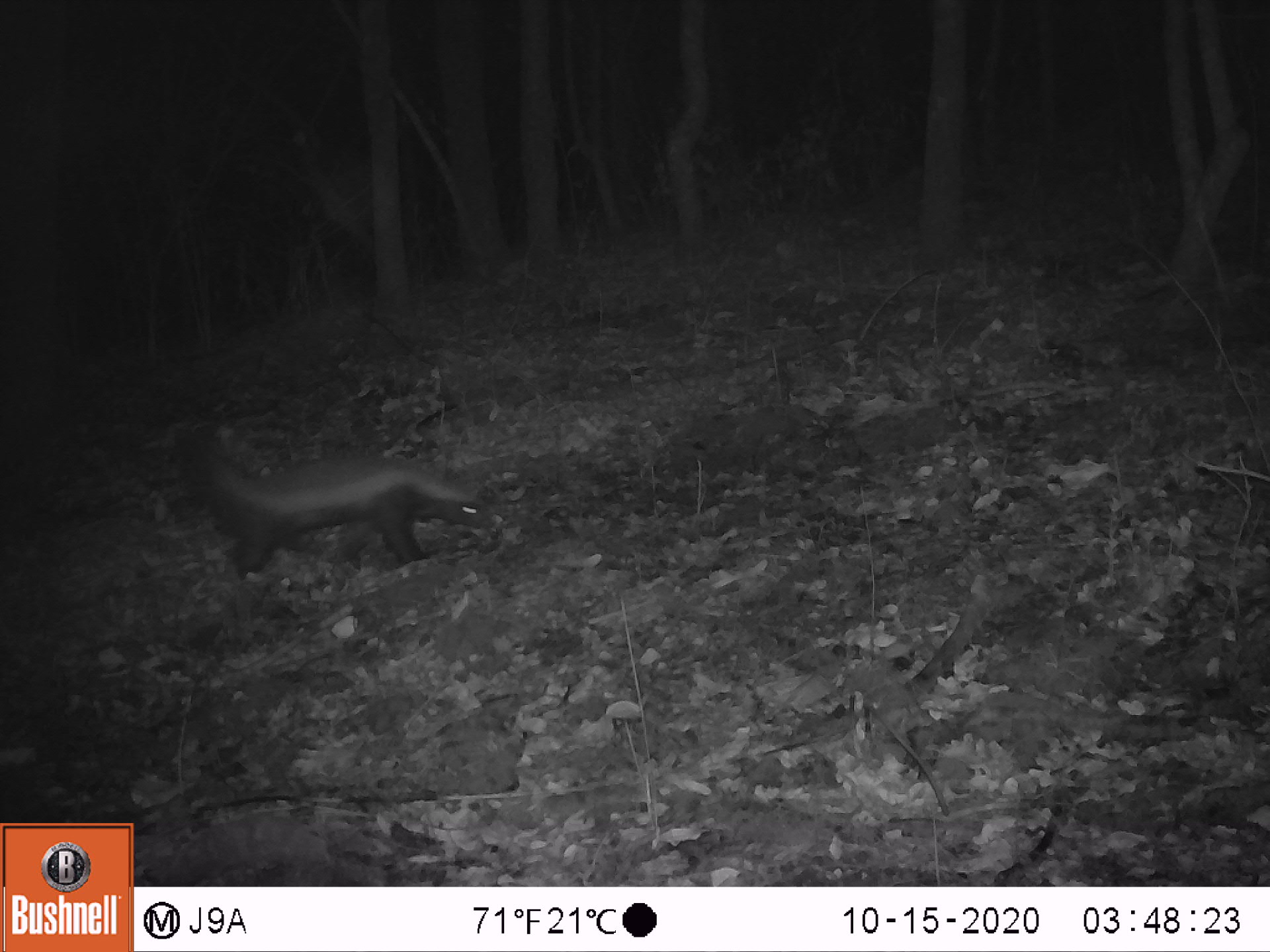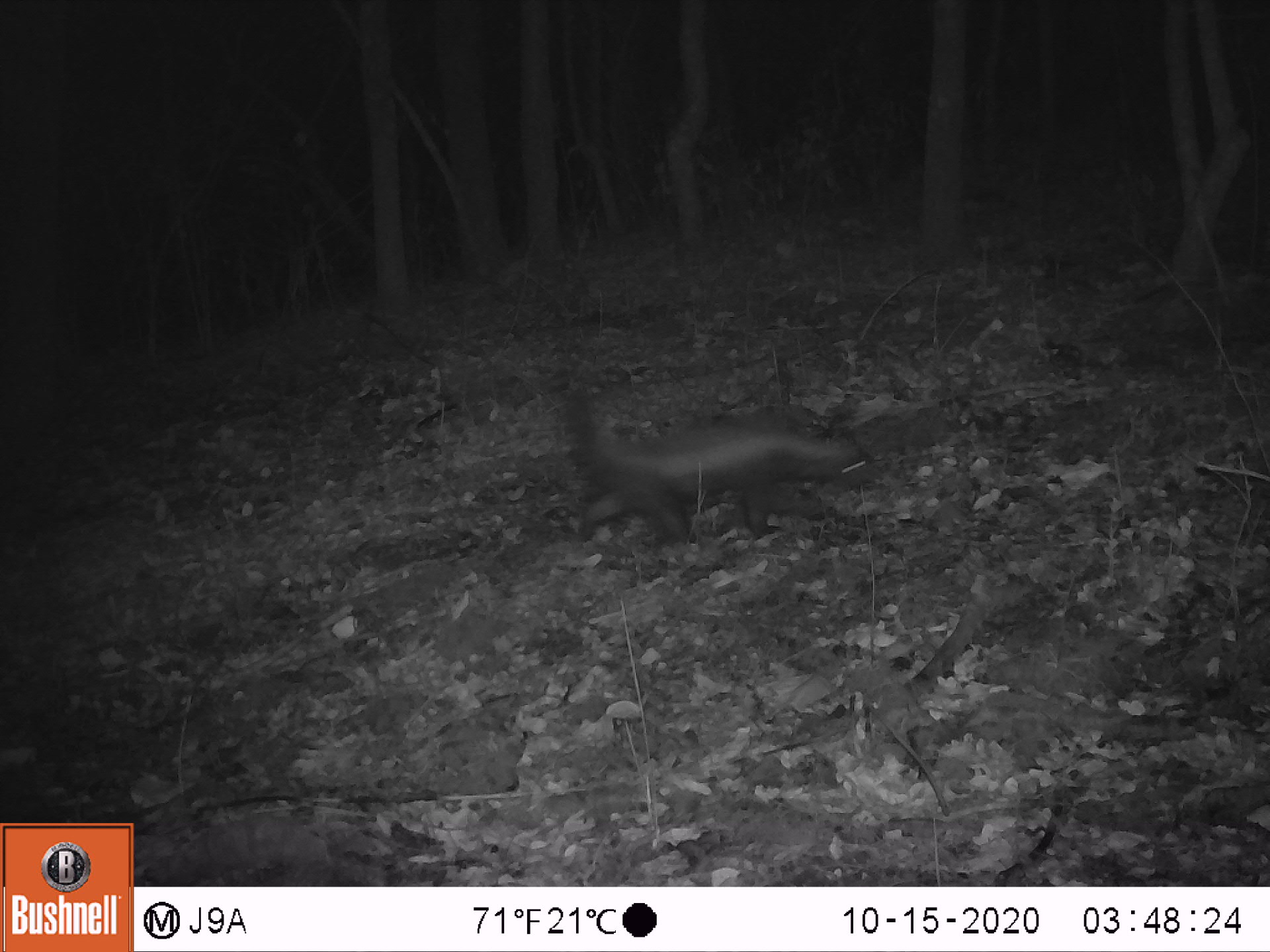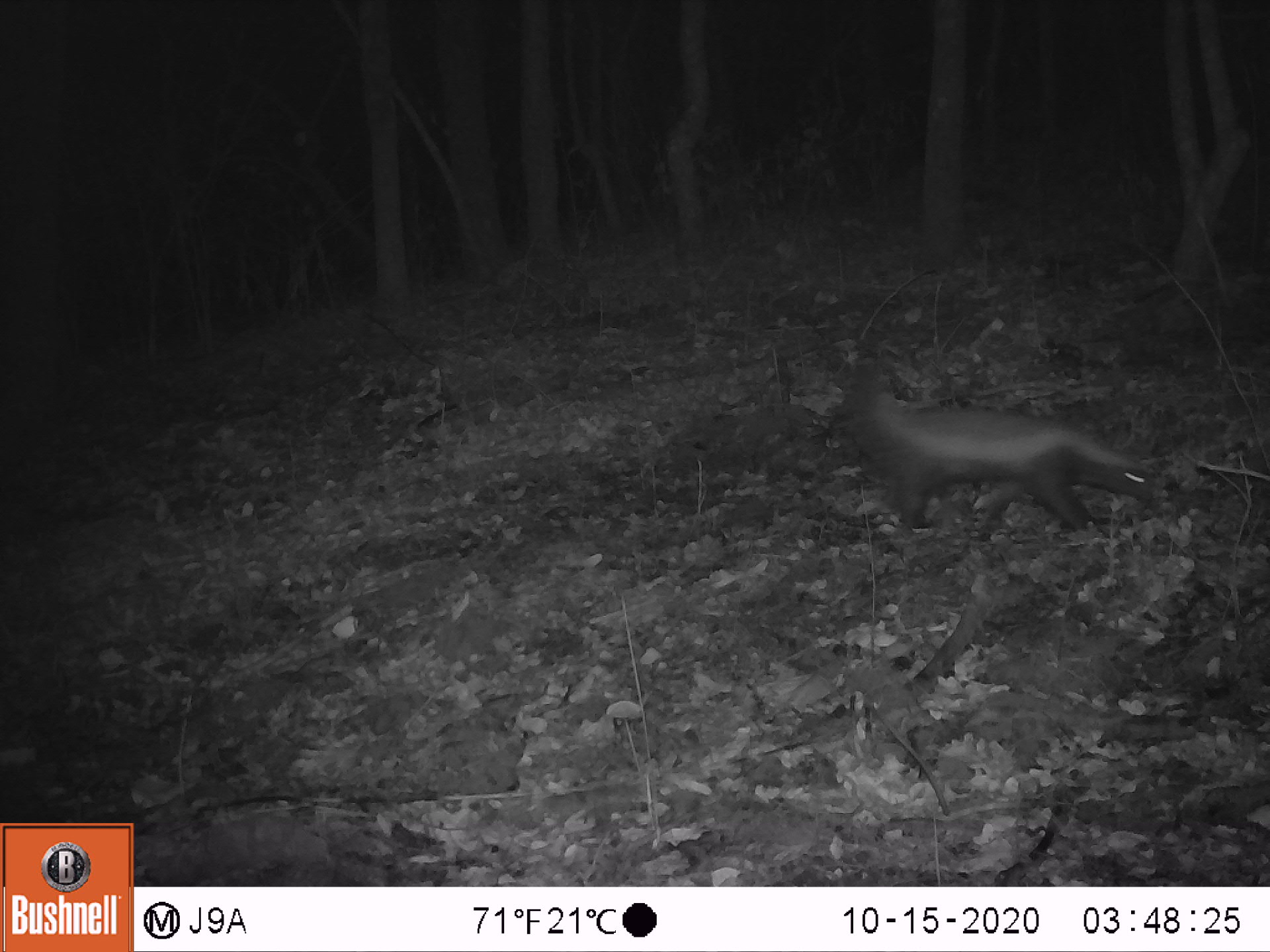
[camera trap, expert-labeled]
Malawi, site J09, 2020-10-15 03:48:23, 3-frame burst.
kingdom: Animalia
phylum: Chordata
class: Mammalia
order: Carnivora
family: Mustelidae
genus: Mellivora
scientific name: Mellivora capensis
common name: honey badger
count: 1